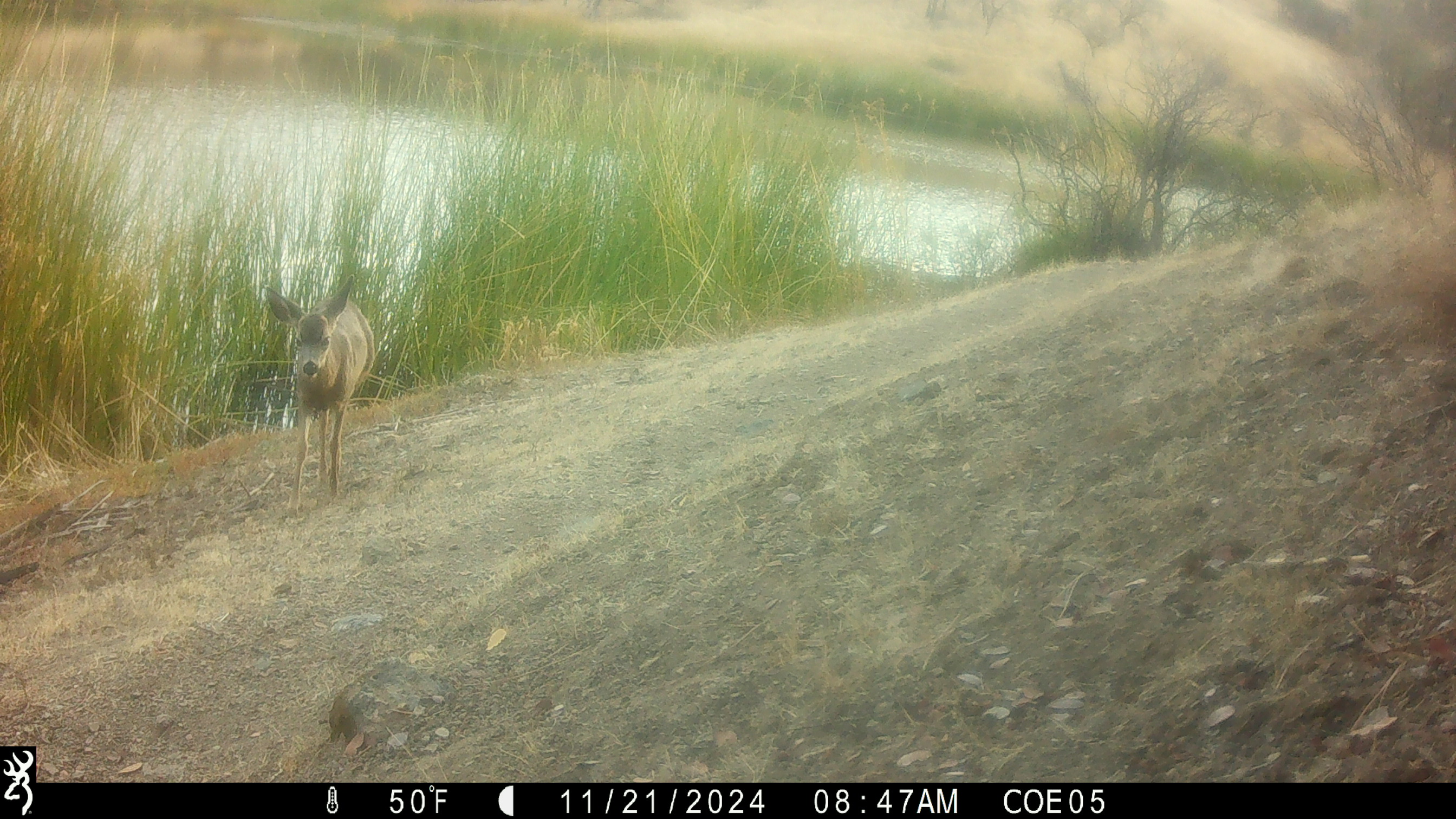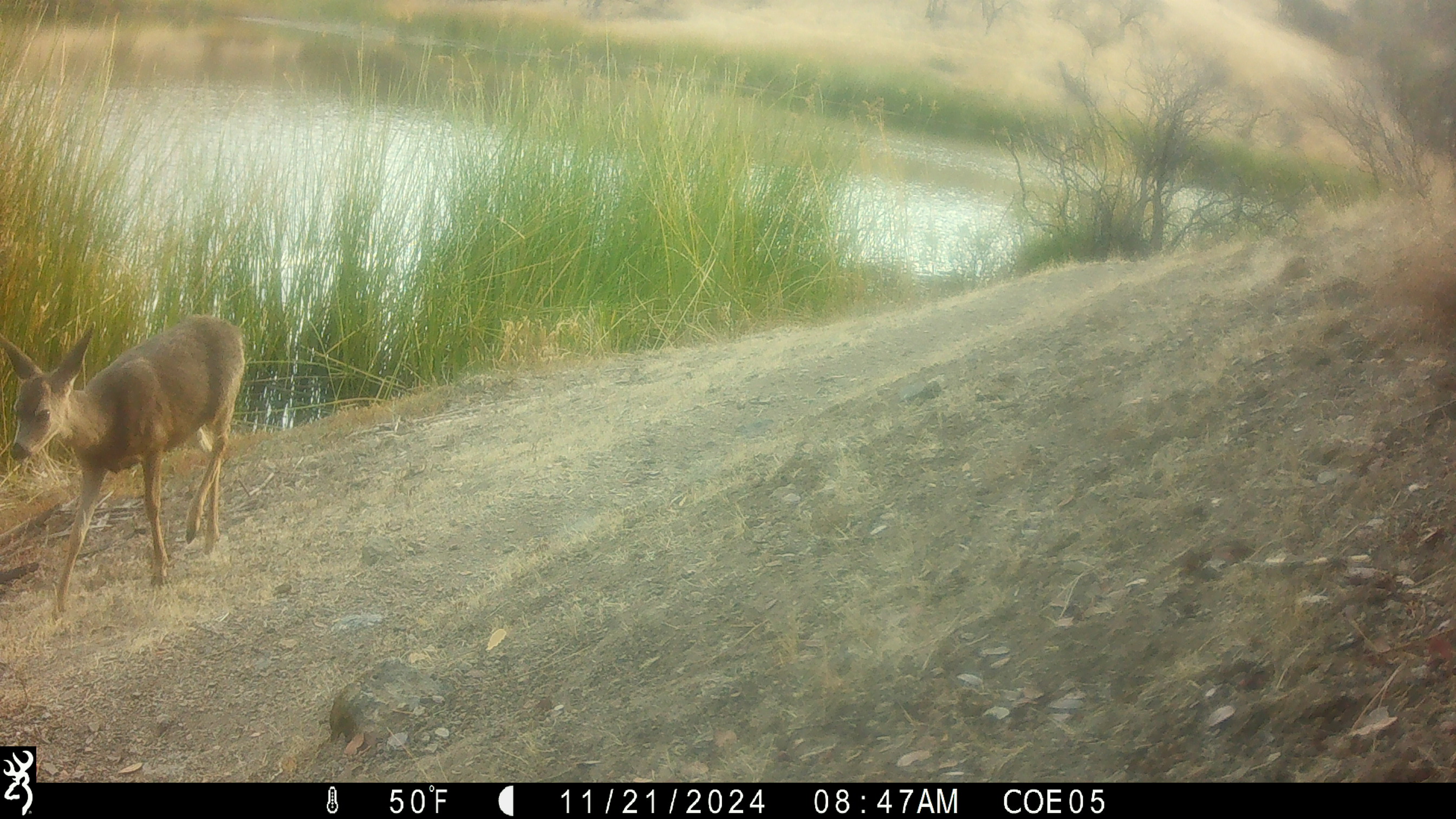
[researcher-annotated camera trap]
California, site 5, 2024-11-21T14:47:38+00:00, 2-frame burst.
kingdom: Animalia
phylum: Chordata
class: Mammalia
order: Artiodactyla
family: Cervidae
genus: Odocoileus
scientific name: Odocoileus hemionus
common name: mule deer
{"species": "mule deer (Odocoileus hemionus)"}